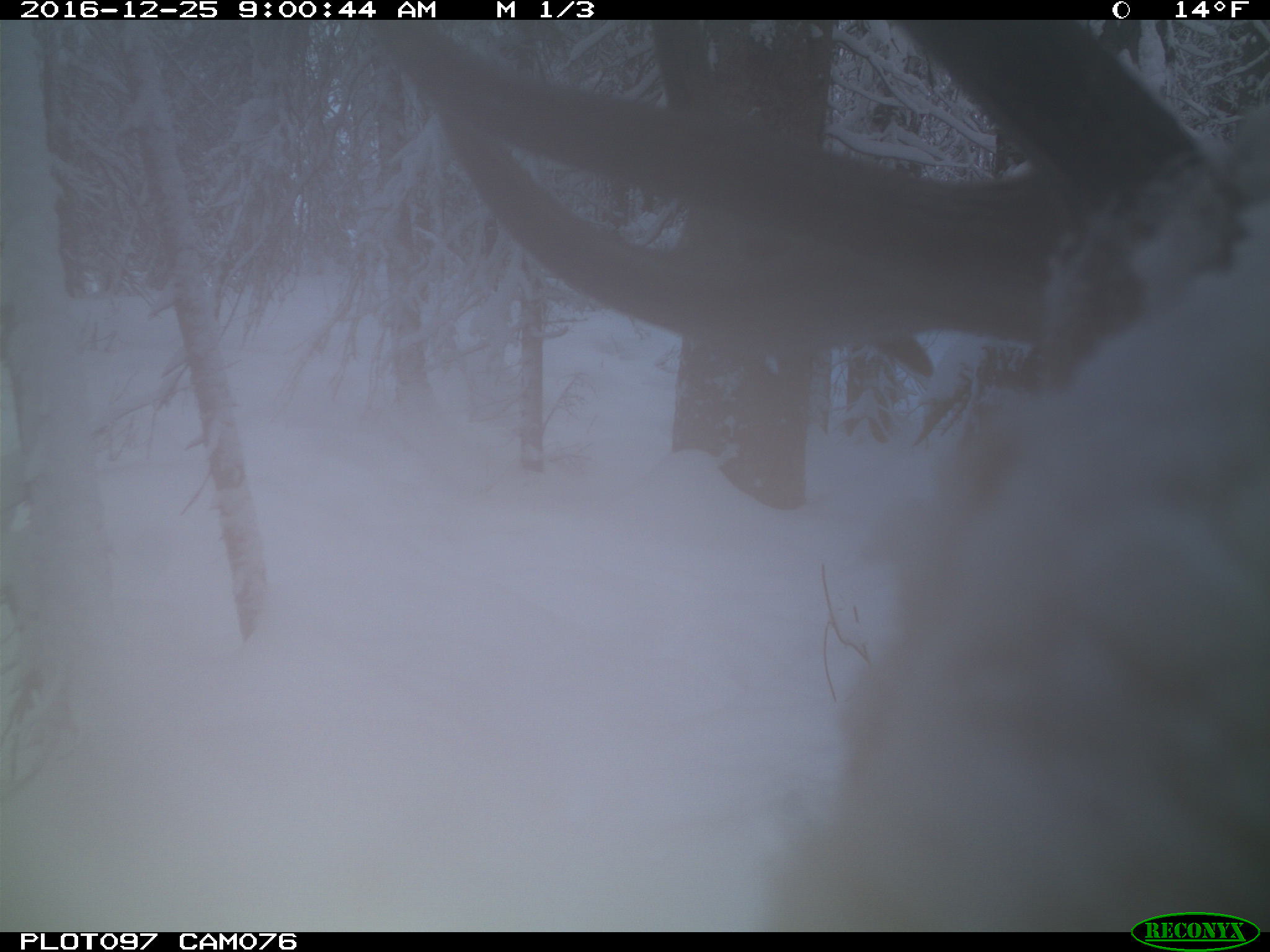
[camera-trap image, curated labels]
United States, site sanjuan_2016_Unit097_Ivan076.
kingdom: Animalia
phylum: Chordata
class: Mammalia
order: Artiodactyla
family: Cervidae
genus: Cervus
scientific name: Cervus elaphus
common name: red deer